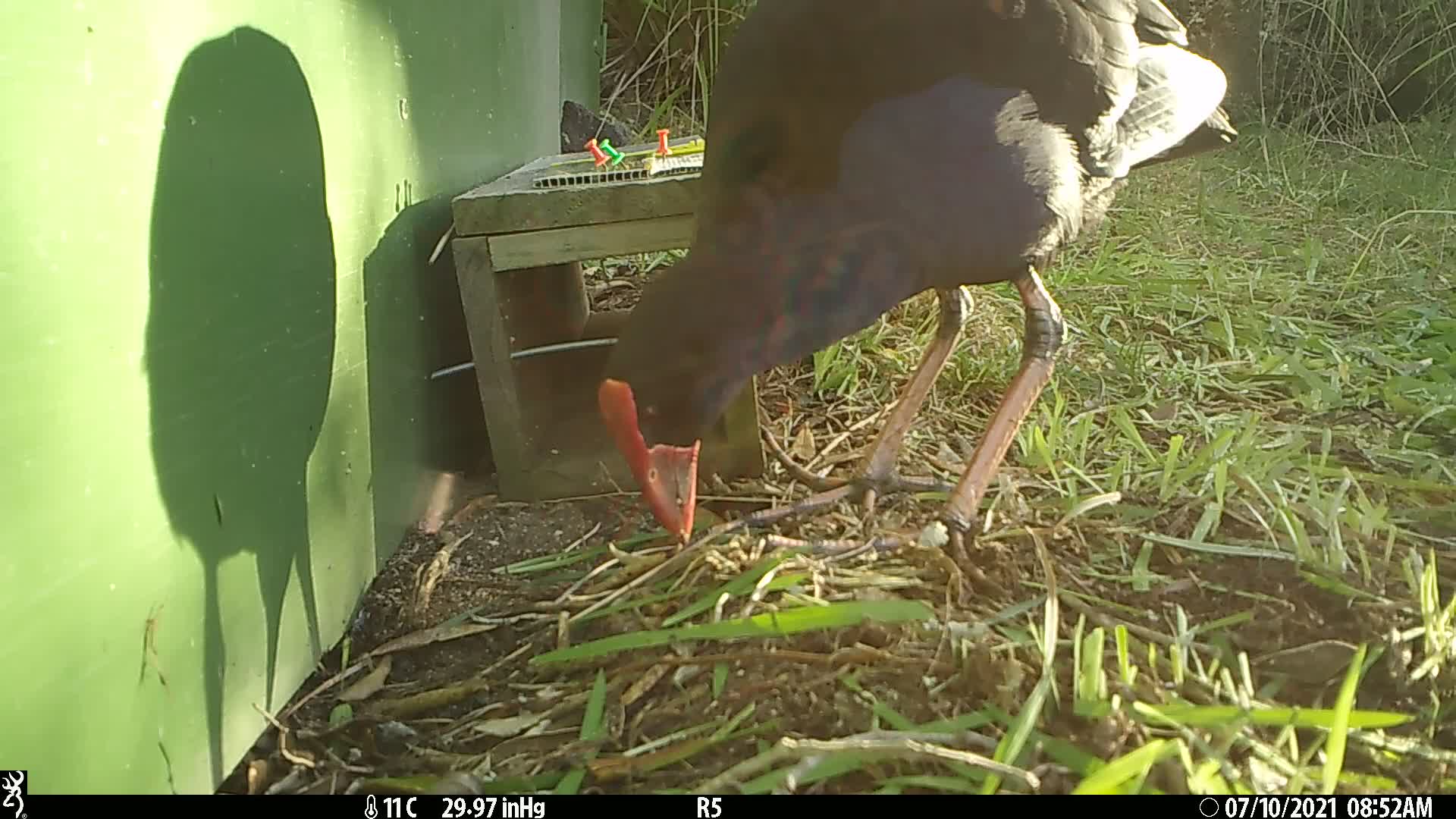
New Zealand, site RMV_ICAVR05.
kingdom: Animalia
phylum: Chordata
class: Aves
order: Gruiformes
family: Rallidae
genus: Porphyrio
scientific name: Porphyrio melanotus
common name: australasian swamphen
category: pukeko